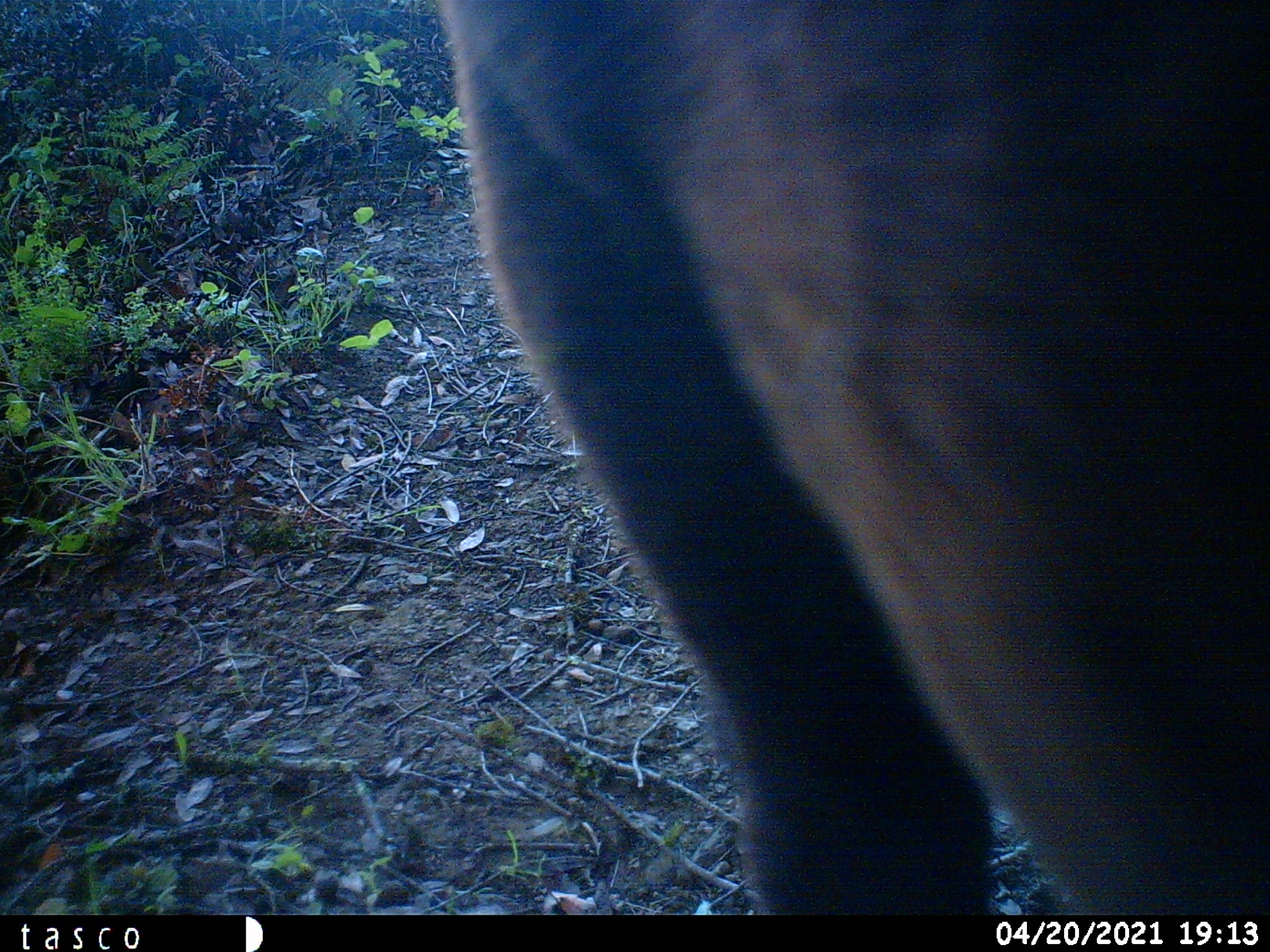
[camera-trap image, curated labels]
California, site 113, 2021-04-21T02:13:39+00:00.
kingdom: Animalia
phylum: Chordata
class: Mammalia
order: Artiodactyla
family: Bovidae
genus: Bos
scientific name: Bos taurus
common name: domestic cattle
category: cattle